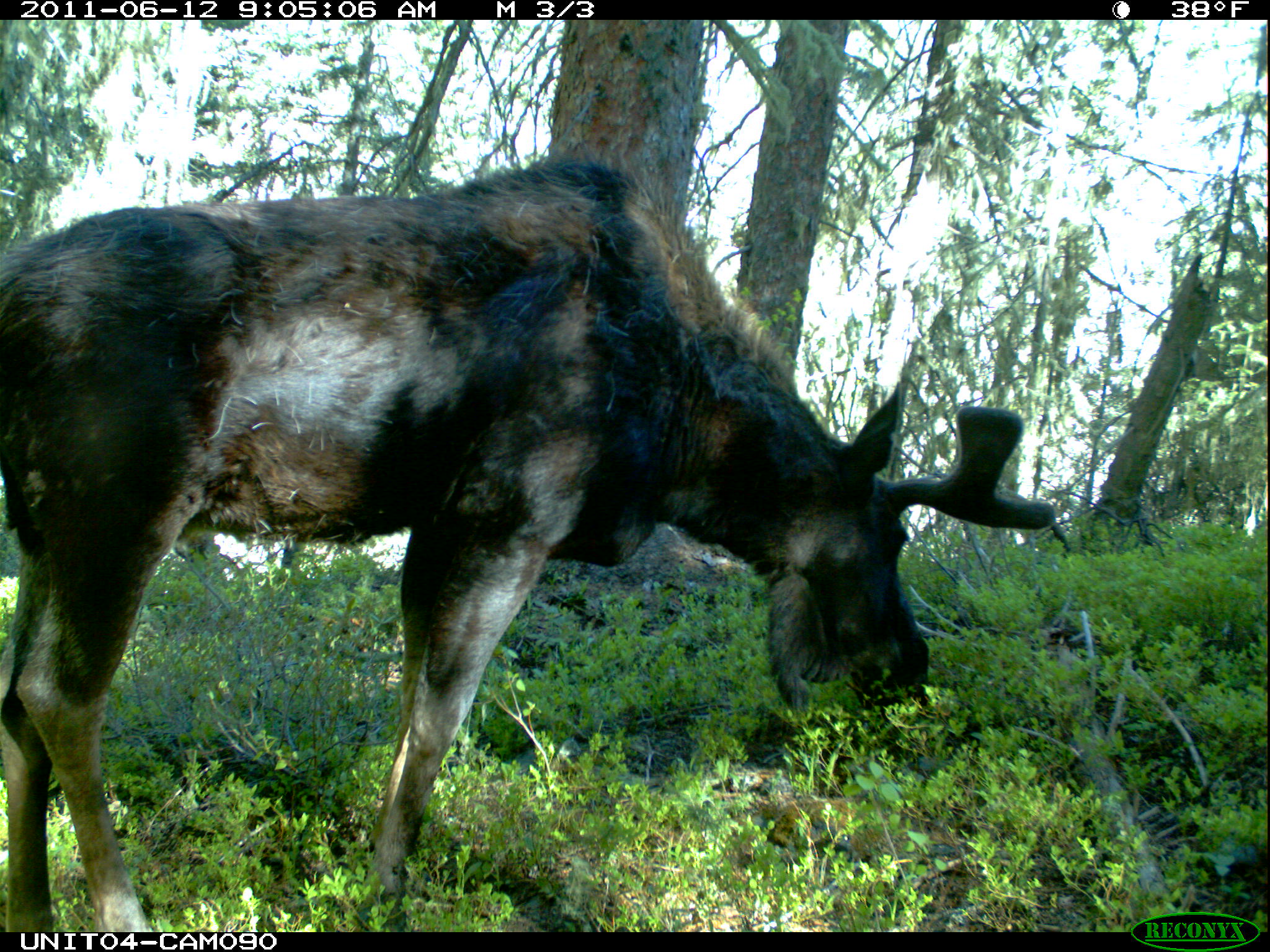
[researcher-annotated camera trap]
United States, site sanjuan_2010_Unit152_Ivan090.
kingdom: Animalia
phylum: Chordata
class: Mammalia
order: Artiodactyla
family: Cervidae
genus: Alces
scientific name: Alces alces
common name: moose